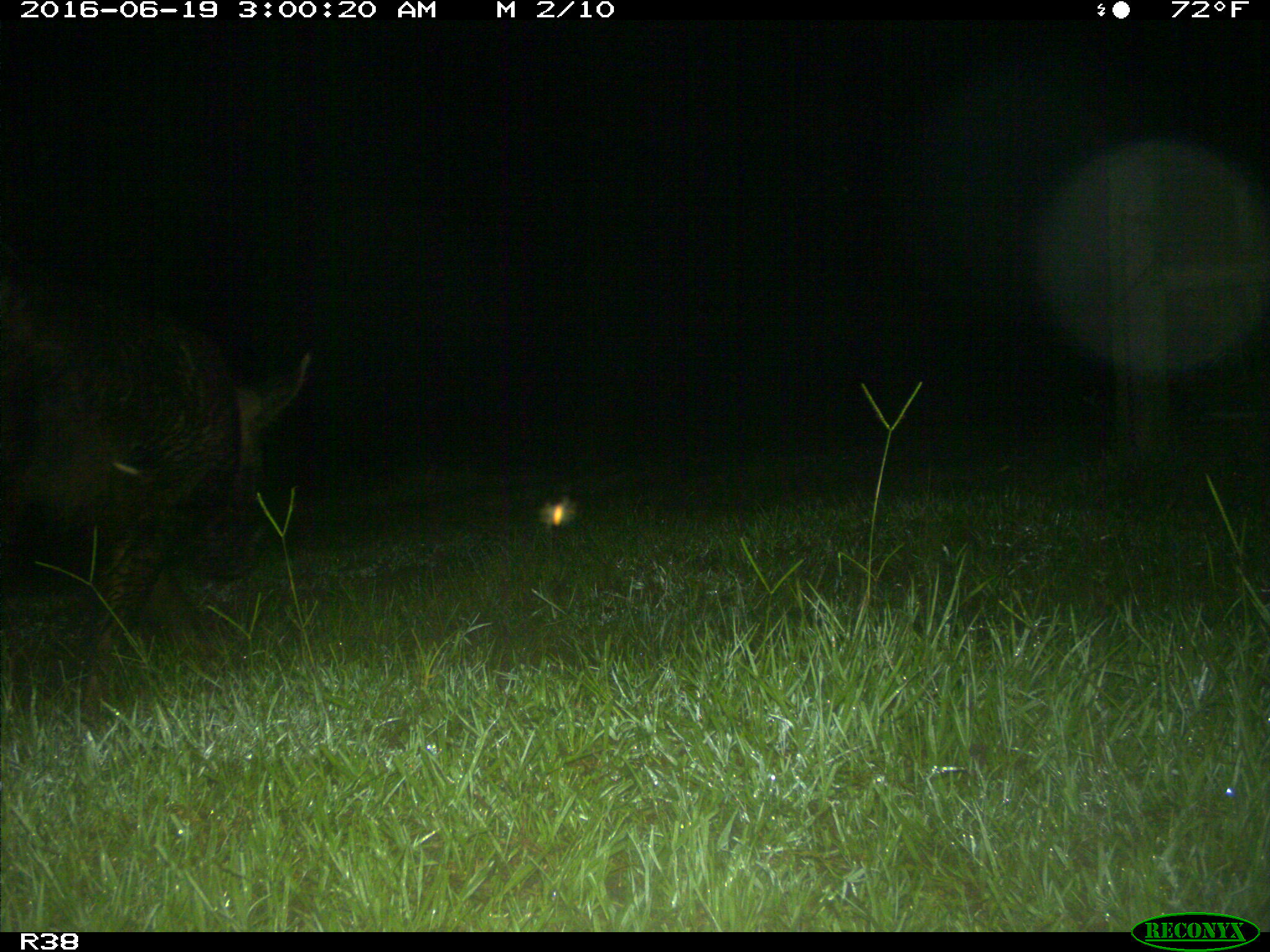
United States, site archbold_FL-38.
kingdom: Animalia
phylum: Chordata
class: Mammalia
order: Artiodactyla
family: Suidae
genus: Sus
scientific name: Sus scrofa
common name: wild boar